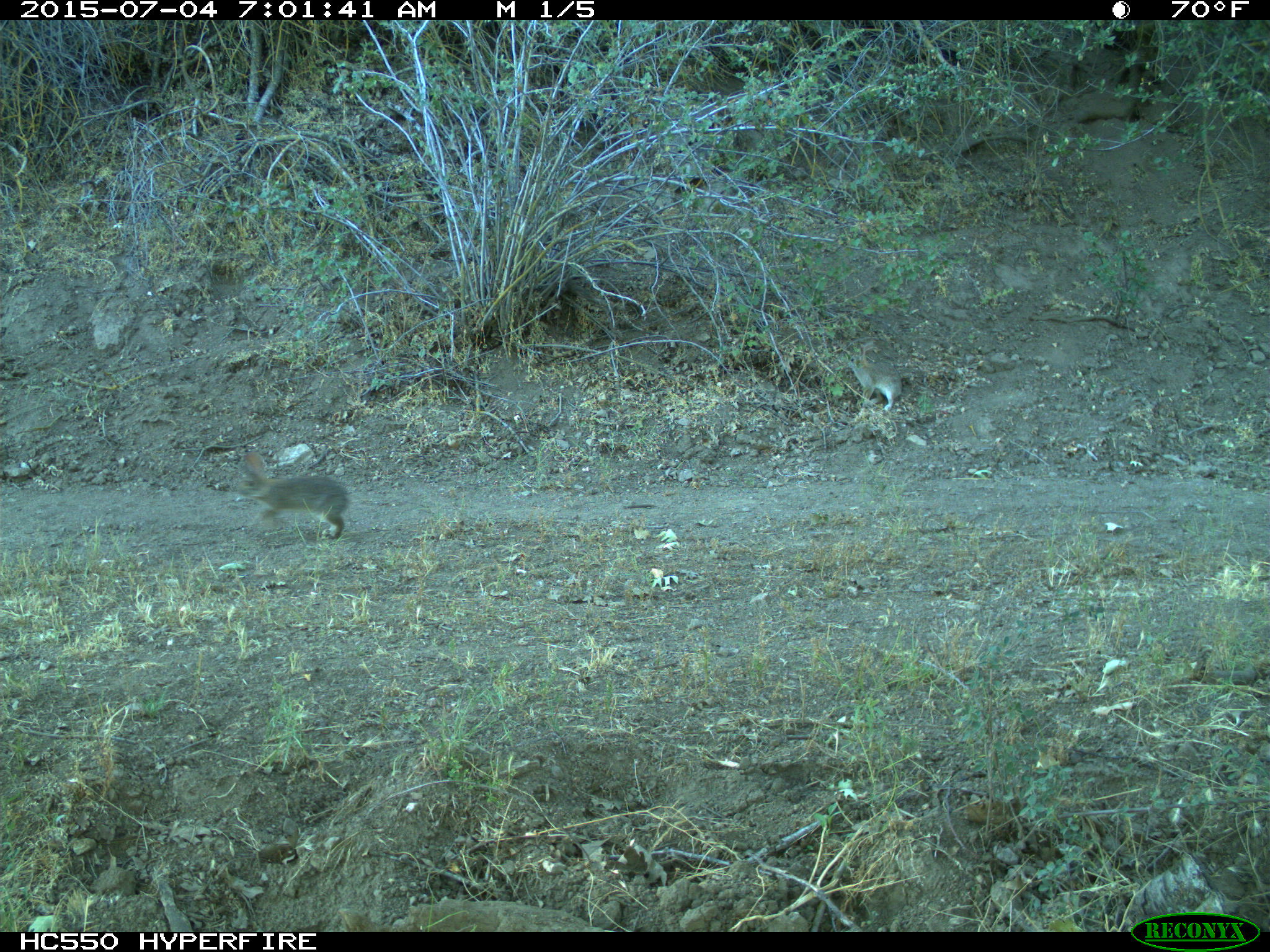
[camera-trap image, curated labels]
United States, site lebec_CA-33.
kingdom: Animalia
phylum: Chordata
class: Mammalia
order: Lagomorpha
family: Leporidae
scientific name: Leporidae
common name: rabbits and hares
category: unidentified rabbit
Unidentified rabbit (rabbits and hares) (Leporidae).